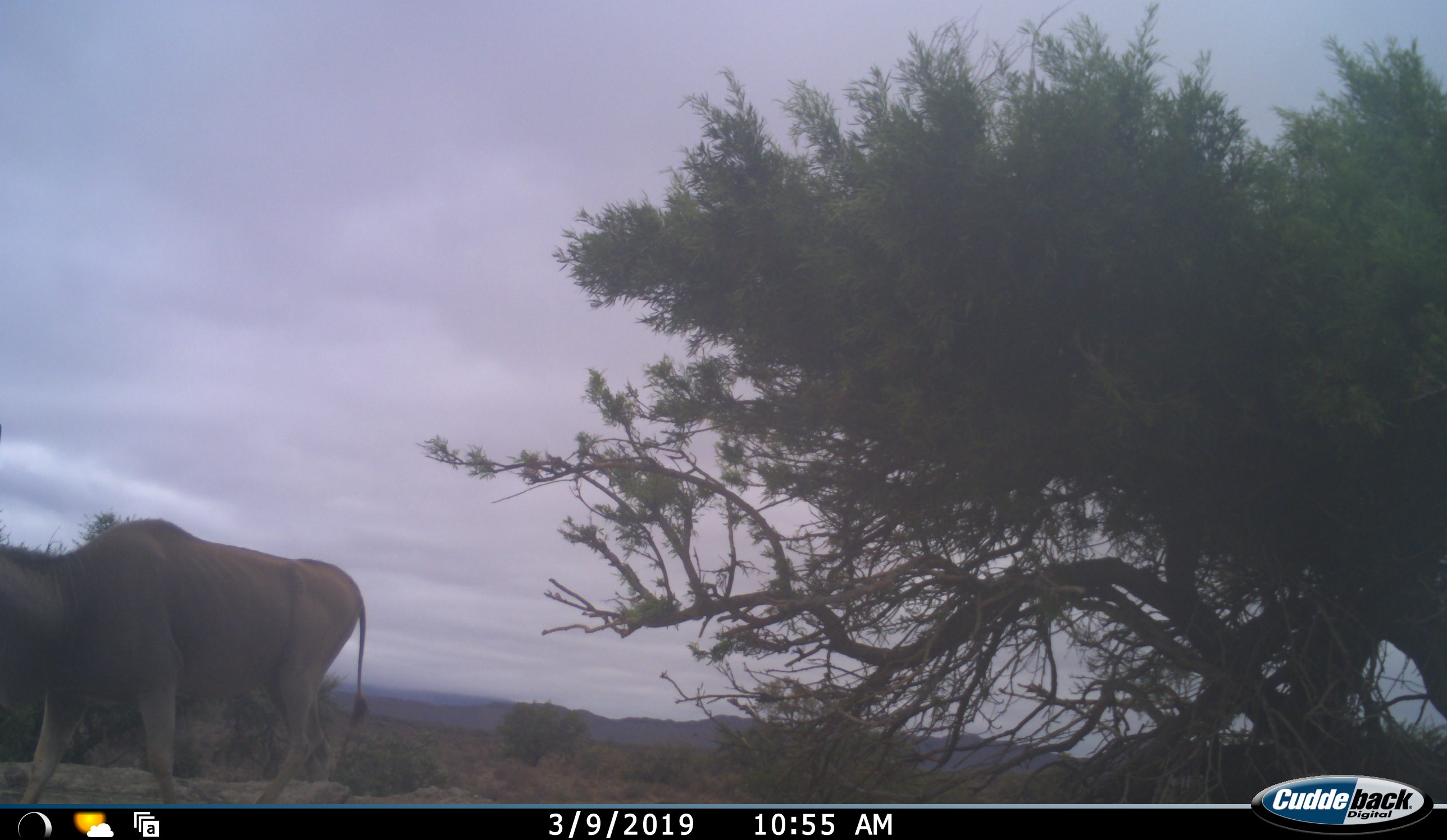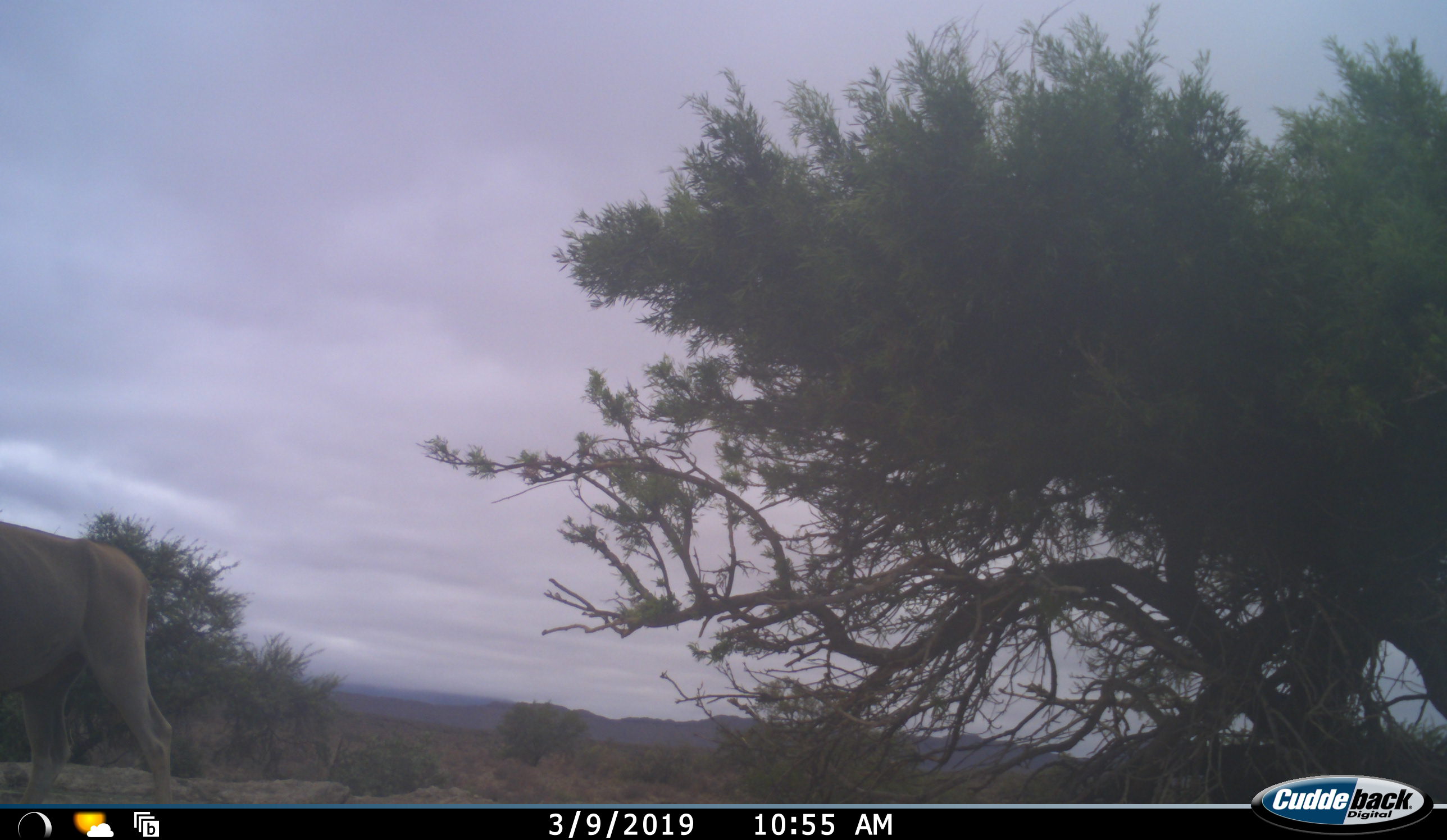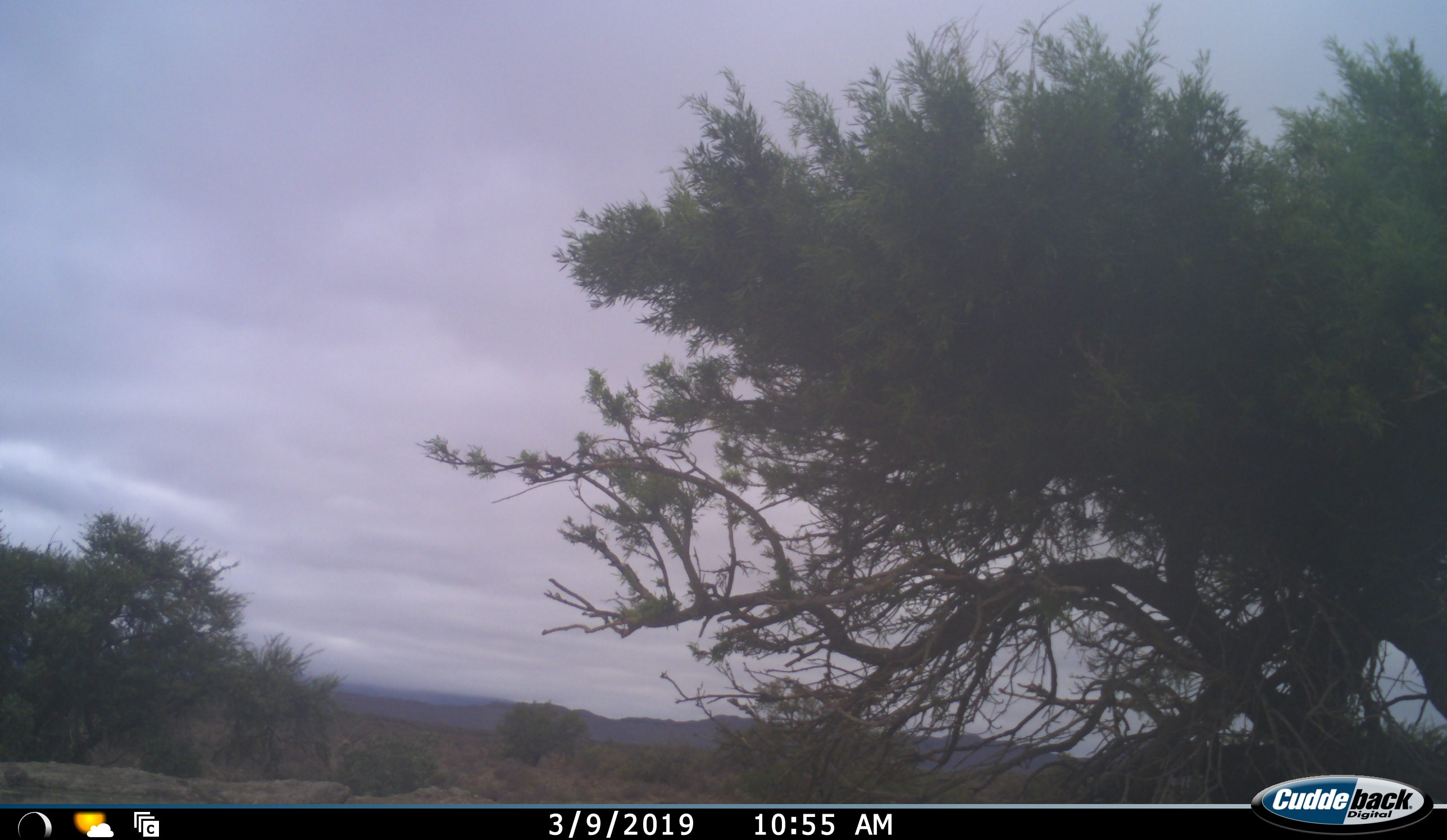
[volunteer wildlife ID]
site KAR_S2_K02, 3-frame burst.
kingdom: Animalia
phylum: Chordata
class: Mammalia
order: Artiodactyla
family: Bovidae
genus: Tragelaphus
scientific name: Tragelaphus oryx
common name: eland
Eland (Tragelaphus oryx), count 1. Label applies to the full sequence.